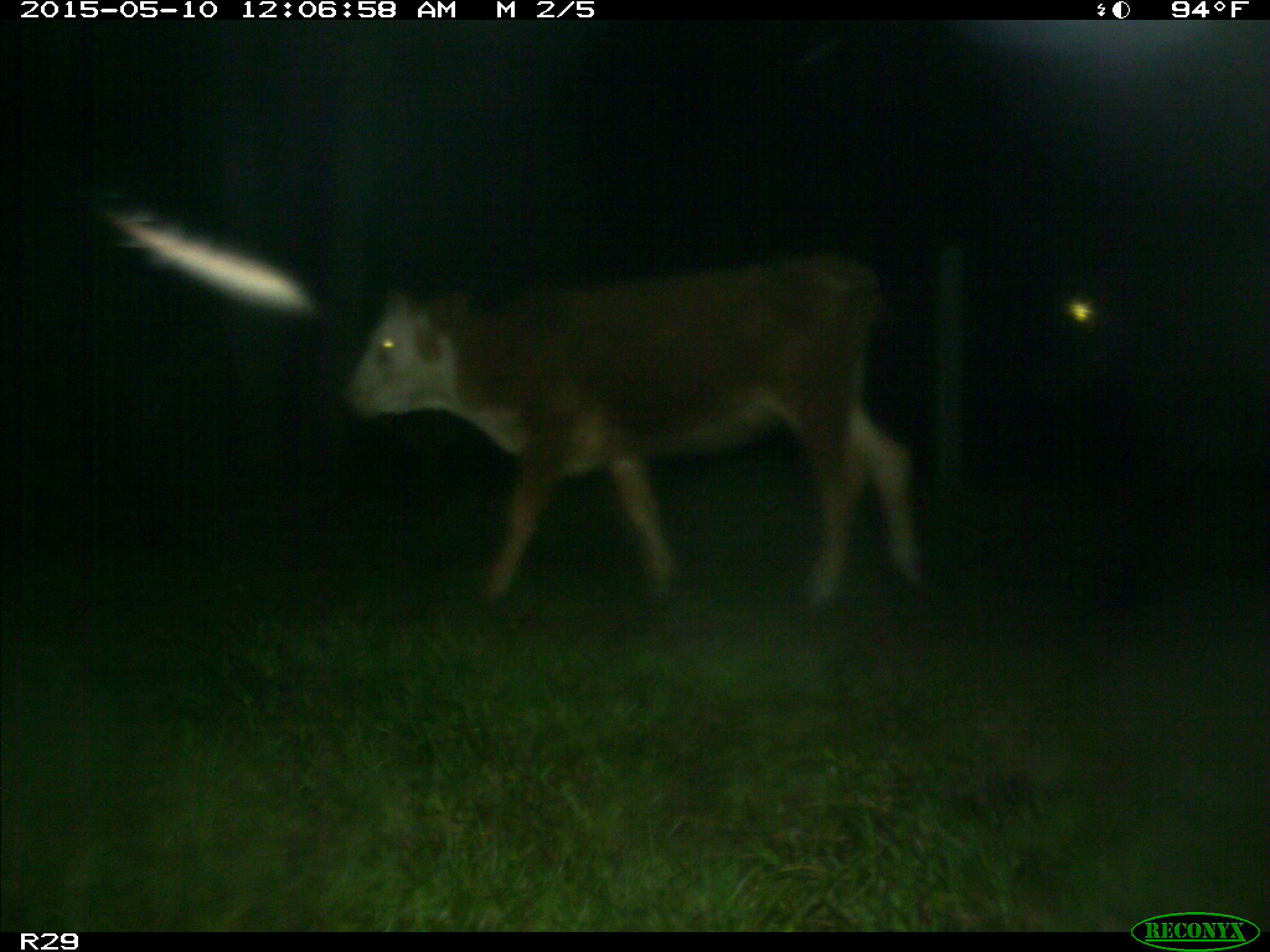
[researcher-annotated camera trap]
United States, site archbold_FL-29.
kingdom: Animalia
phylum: Chordata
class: Mammalia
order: Artiodactyla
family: Bovidae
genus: Bos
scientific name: Bos taurus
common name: domestic cow